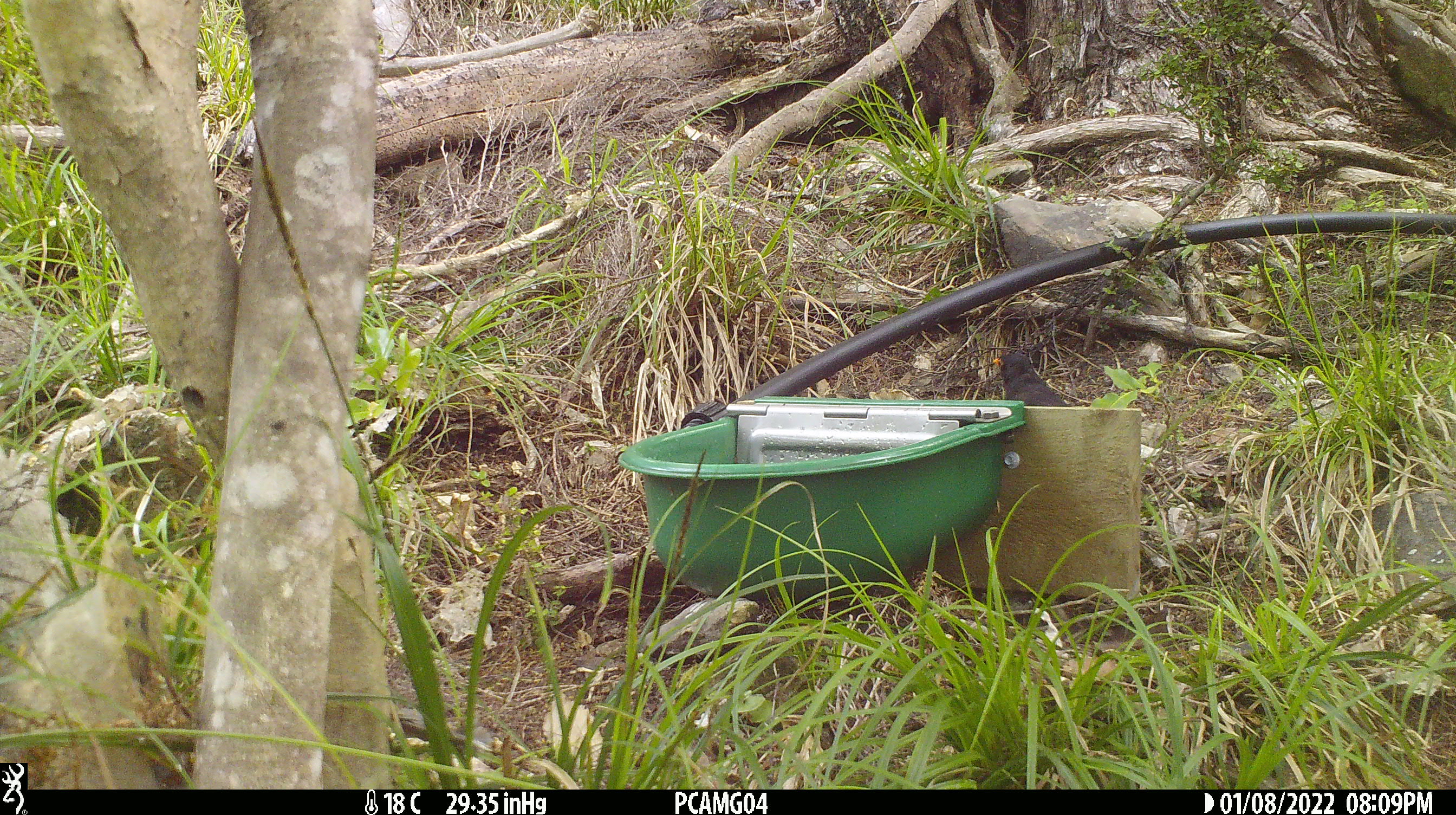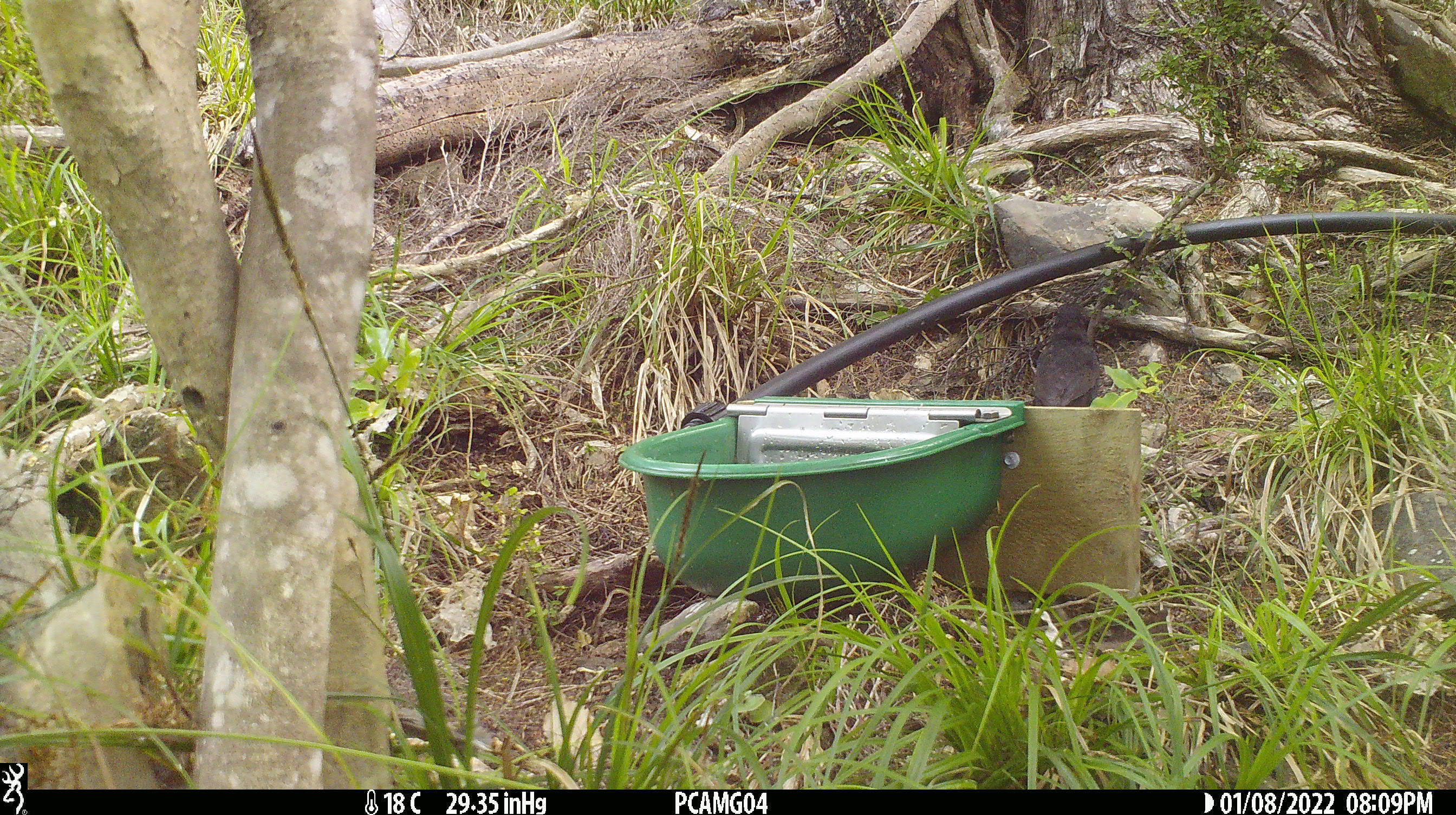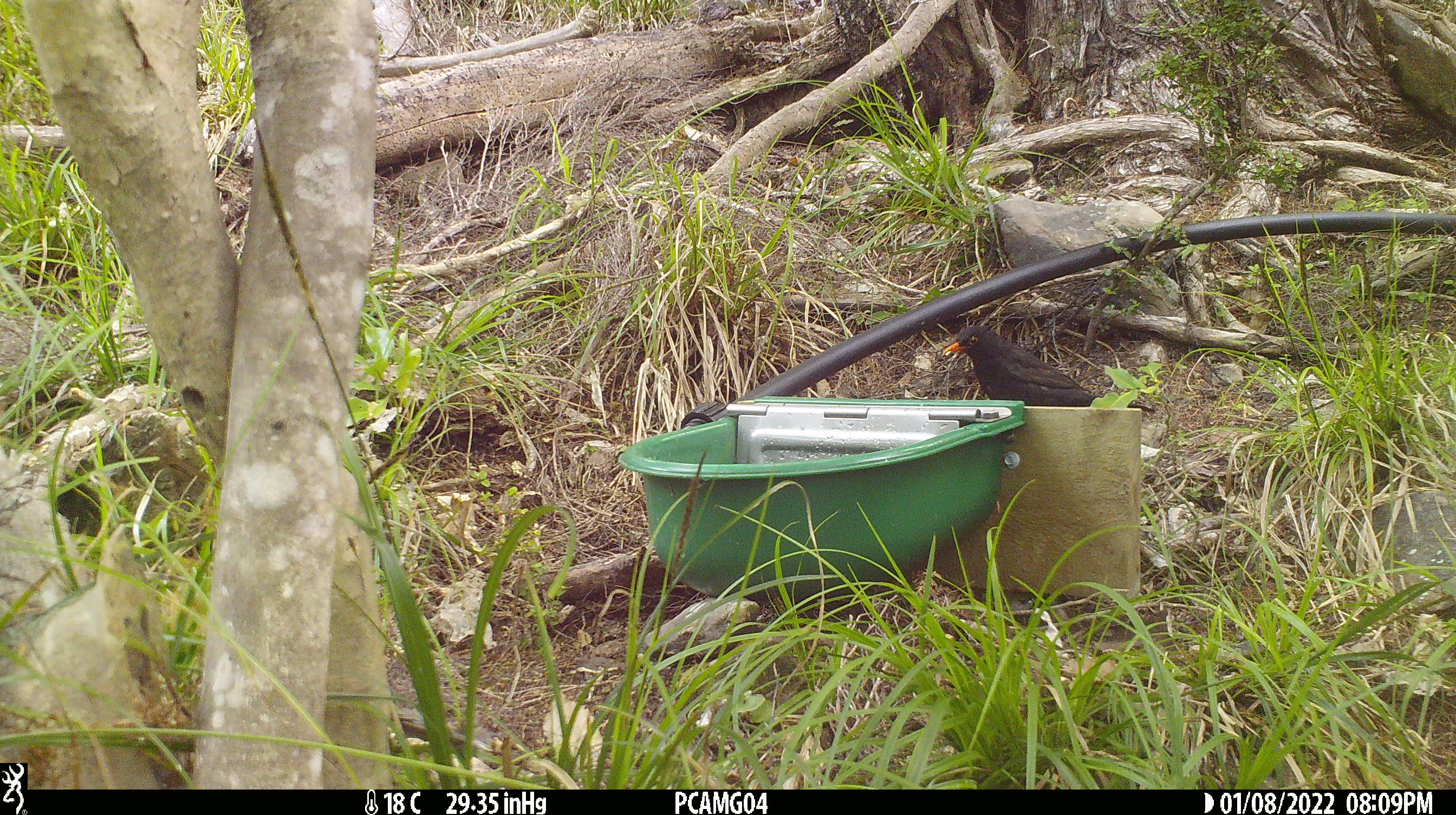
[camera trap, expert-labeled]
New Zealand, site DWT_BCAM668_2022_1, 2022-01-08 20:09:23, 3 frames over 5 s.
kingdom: Animalia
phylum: Chordata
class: Aves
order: Passeriformes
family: Turdidae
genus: Turdus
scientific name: Turdus merula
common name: eurasian blackbird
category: blackbird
Blackbird (eurasian blackbird) (Turdus merula).